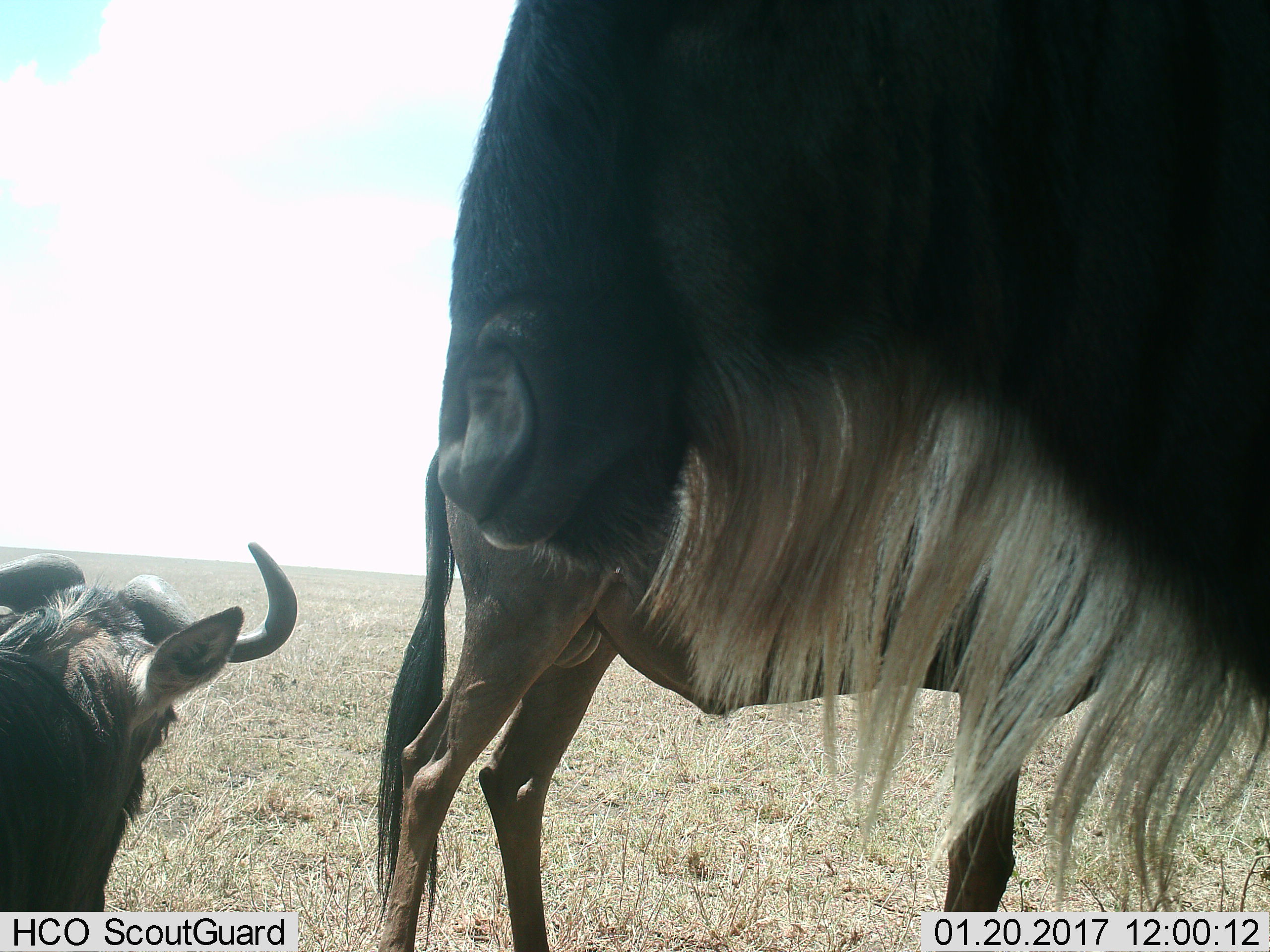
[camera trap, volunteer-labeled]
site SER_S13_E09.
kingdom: Animalia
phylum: Chordata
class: Mammalia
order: Artiodactyla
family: Bovidae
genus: Connochaetes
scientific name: Connochaetes taurinus taurinus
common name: blue wildebeest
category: wildebeestblue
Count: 3.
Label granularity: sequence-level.